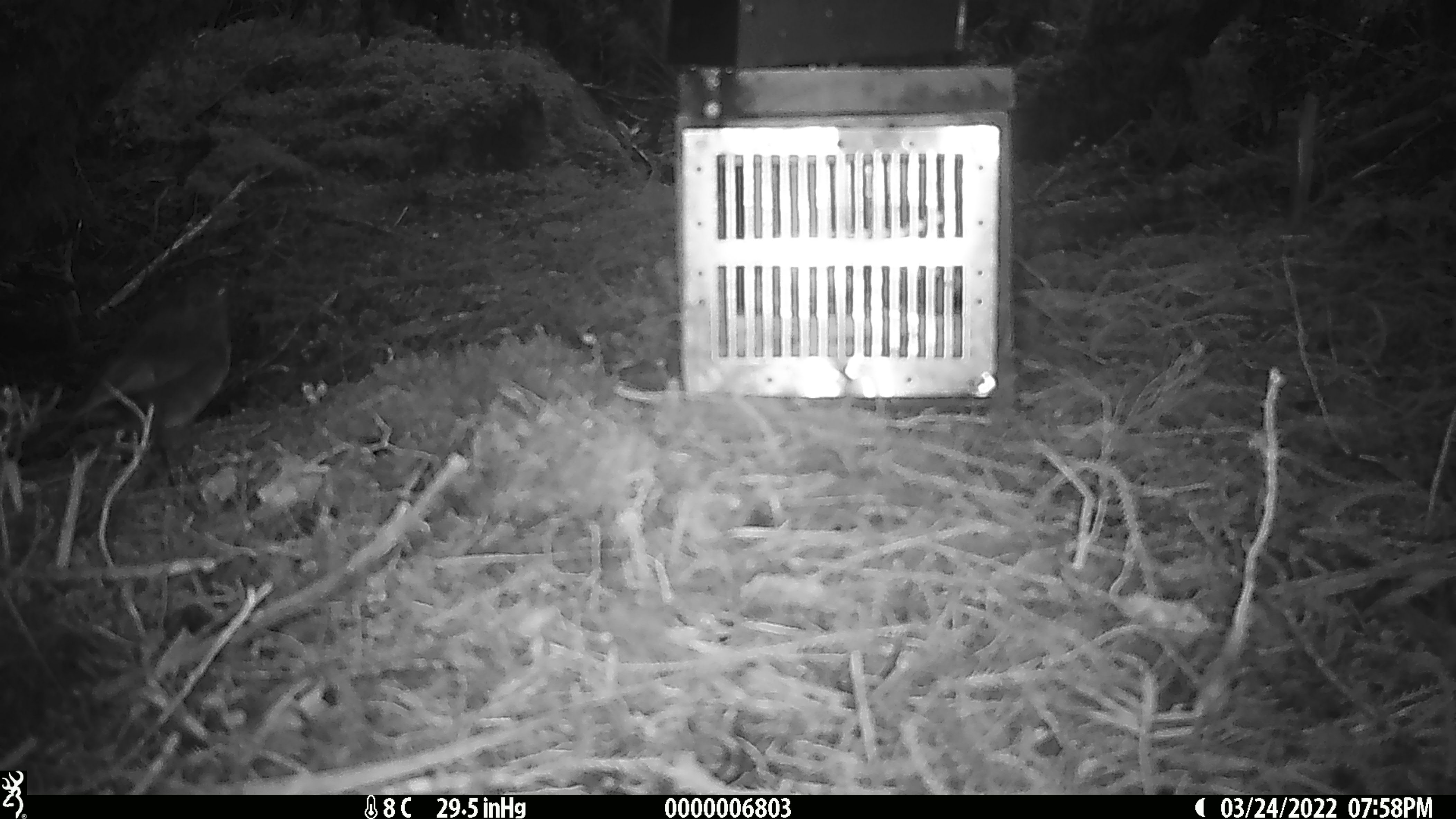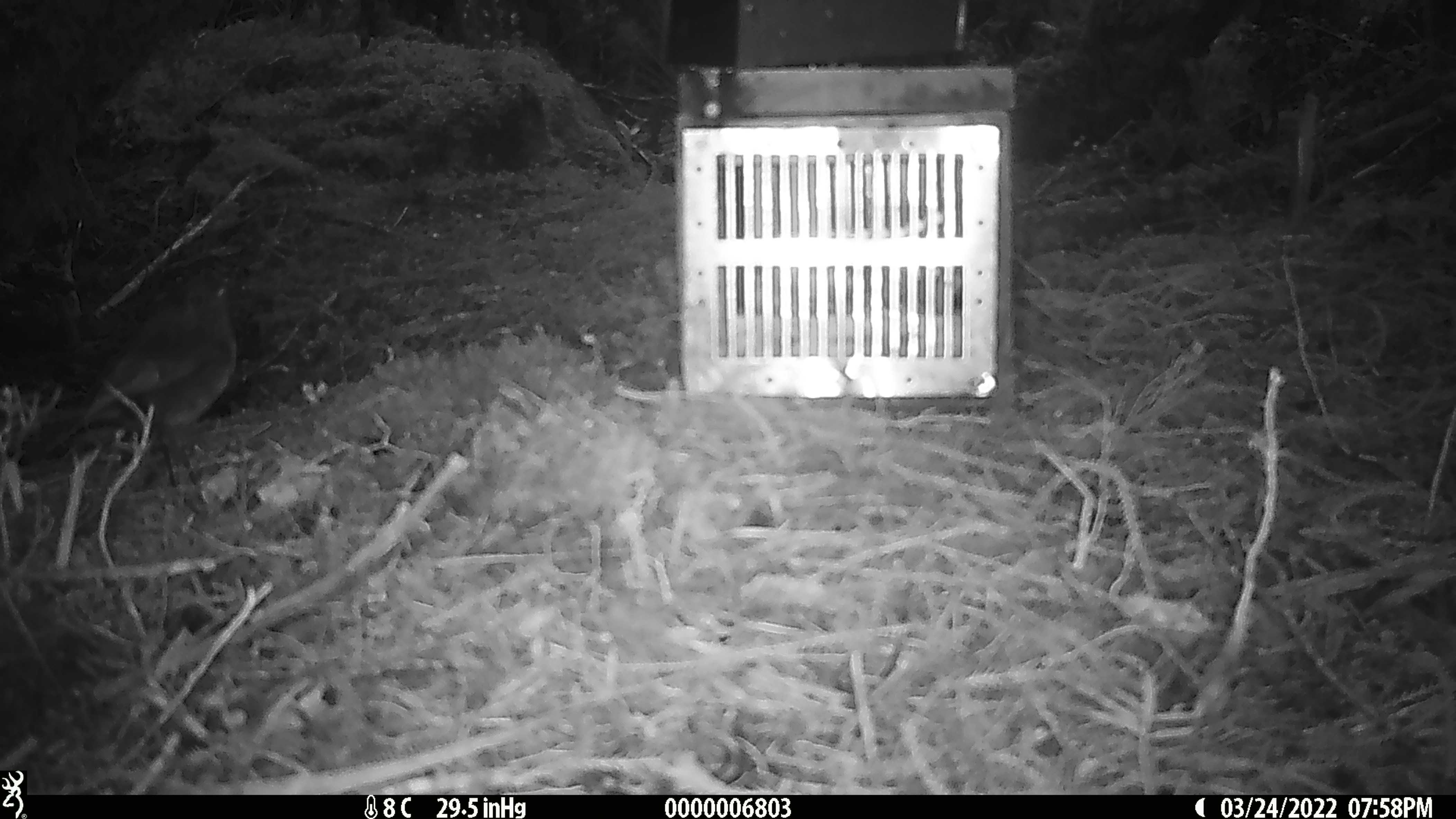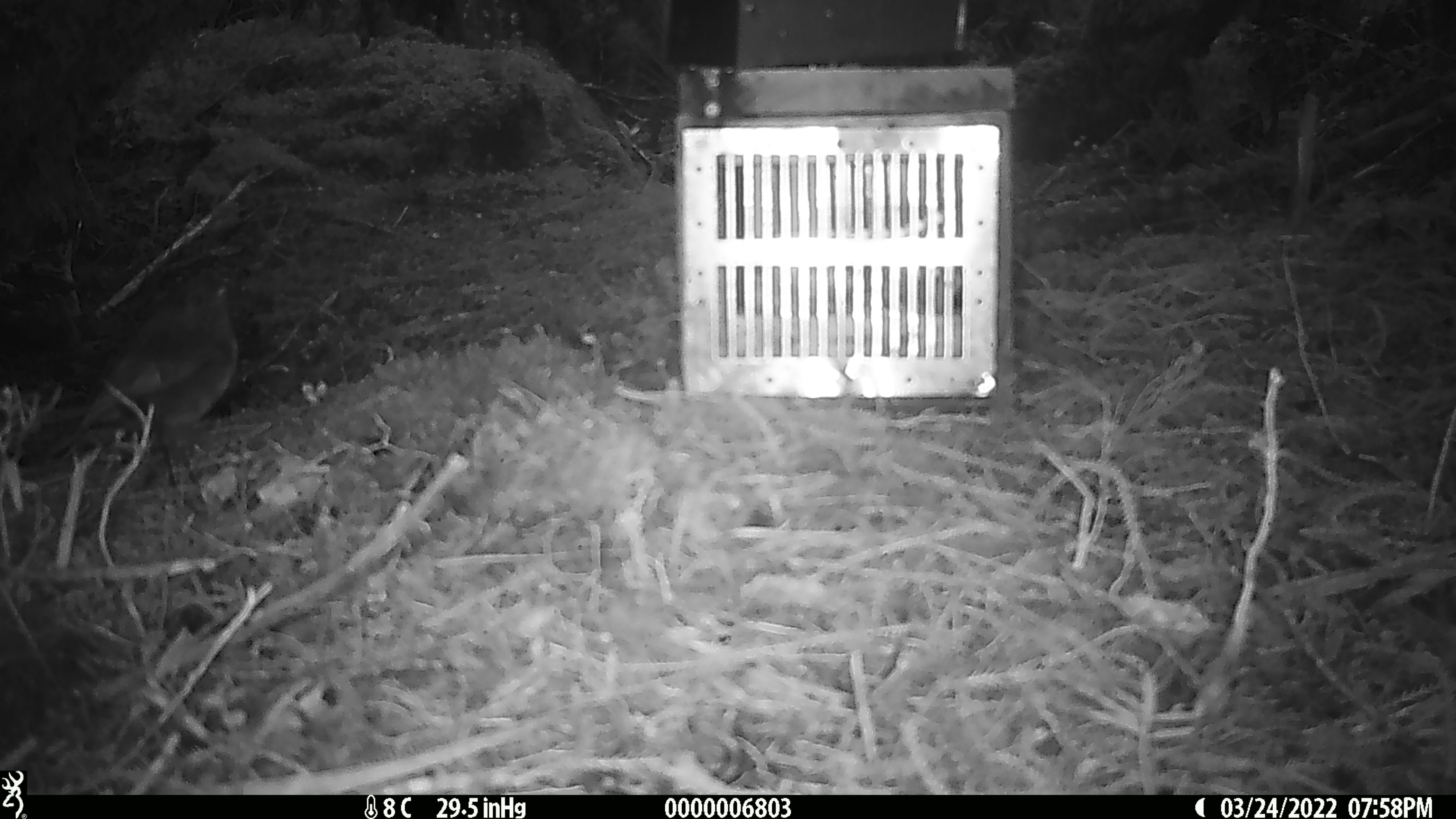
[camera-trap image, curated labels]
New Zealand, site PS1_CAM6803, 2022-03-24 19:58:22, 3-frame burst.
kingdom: Animalia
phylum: Chordata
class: Aves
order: Passeriformes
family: Petroicidae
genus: Petroica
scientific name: Petroica australis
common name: new zealand robin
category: robin